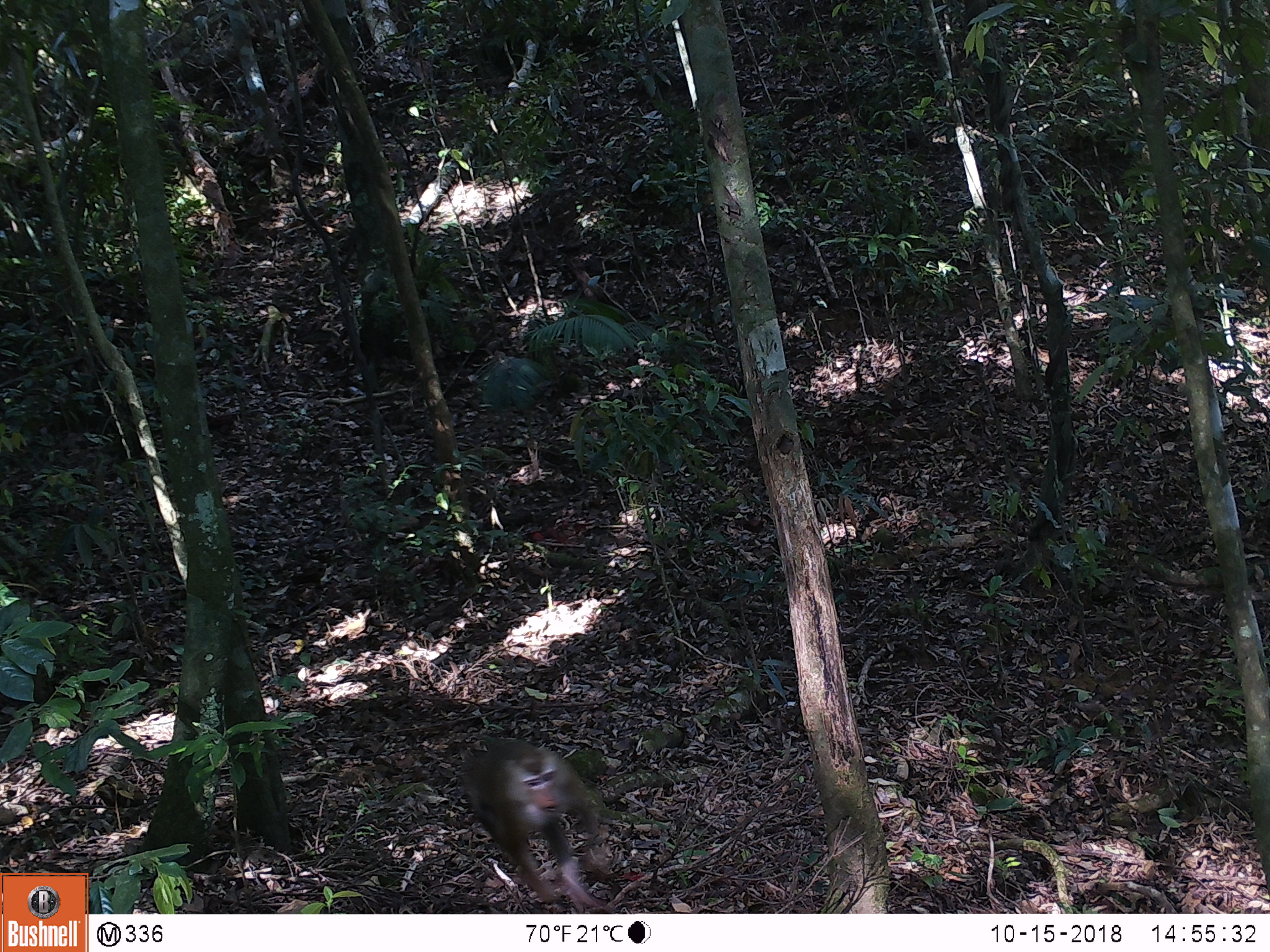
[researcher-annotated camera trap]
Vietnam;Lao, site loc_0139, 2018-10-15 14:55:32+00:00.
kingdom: Animalia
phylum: Chordata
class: Mammalia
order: Primates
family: Cercopithecidae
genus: Macaca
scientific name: Macaca nemestrina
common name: pig-tailed macaque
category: pig tailed macaque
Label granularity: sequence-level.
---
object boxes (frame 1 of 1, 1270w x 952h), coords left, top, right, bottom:
pig tailed macaque: 454, 733, 613, 915